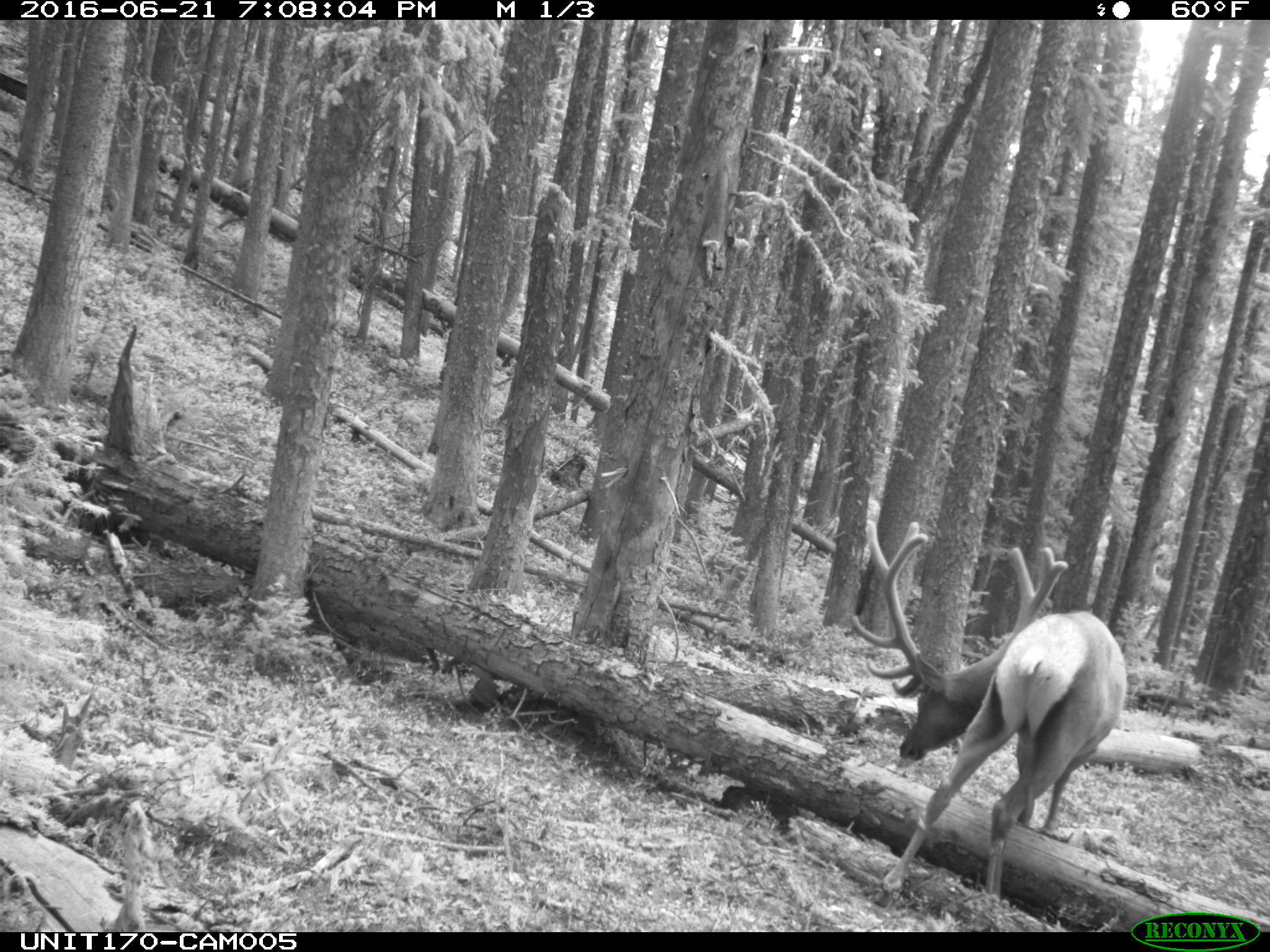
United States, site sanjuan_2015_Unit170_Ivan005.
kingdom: Animalia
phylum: Chordata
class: Mammalia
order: Artiodactyla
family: Cervidae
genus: Cervus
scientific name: Cervus elaphus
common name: red deer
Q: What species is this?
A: Cervus elaphus (red deer).